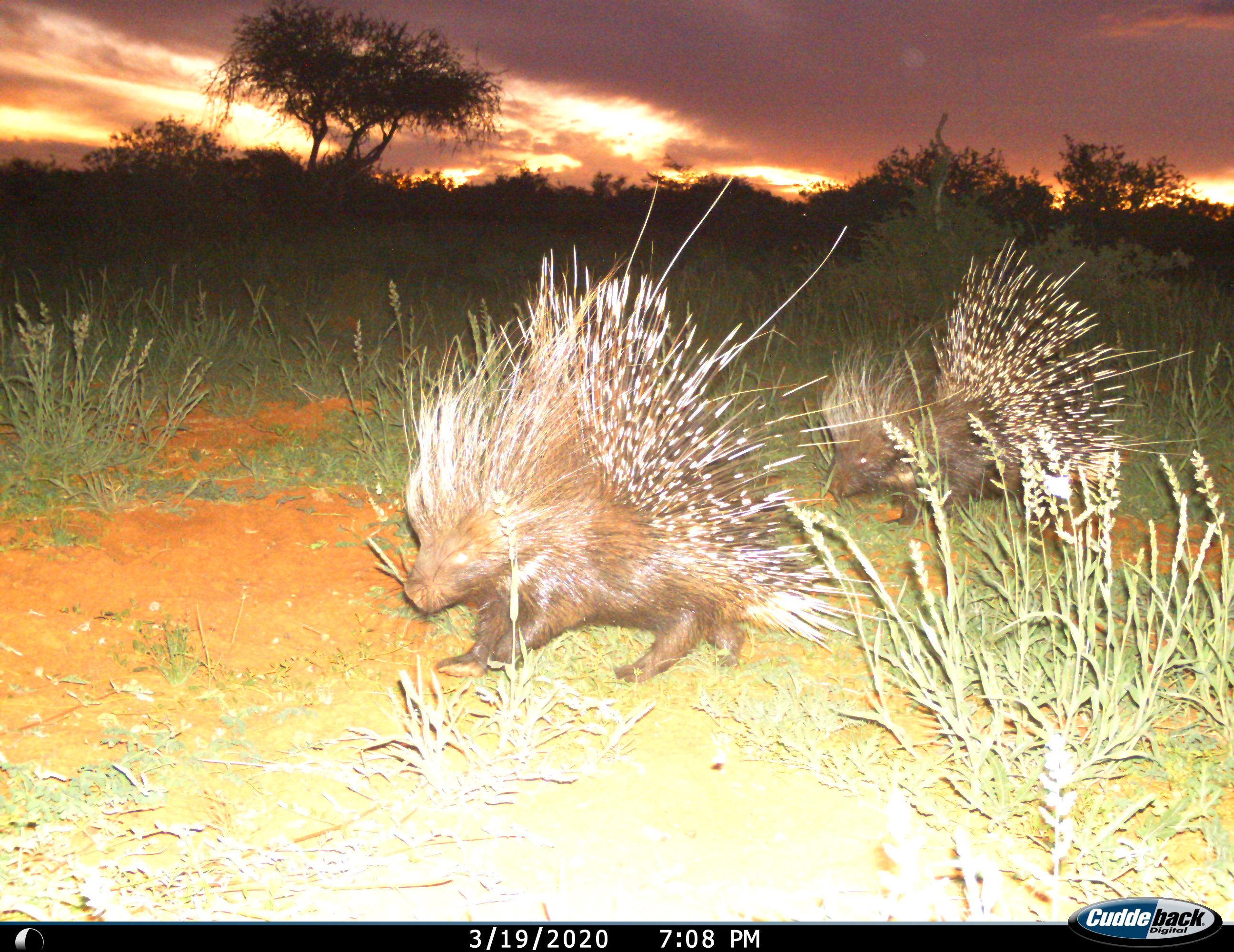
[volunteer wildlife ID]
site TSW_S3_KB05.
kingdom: Animalia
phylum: Chordata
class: Mammalia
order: Rodentia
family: Hystricidae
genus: Hystrix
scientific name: Hystrix cristata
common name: crested porcupine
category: porcupine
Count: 2.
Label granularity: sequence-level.